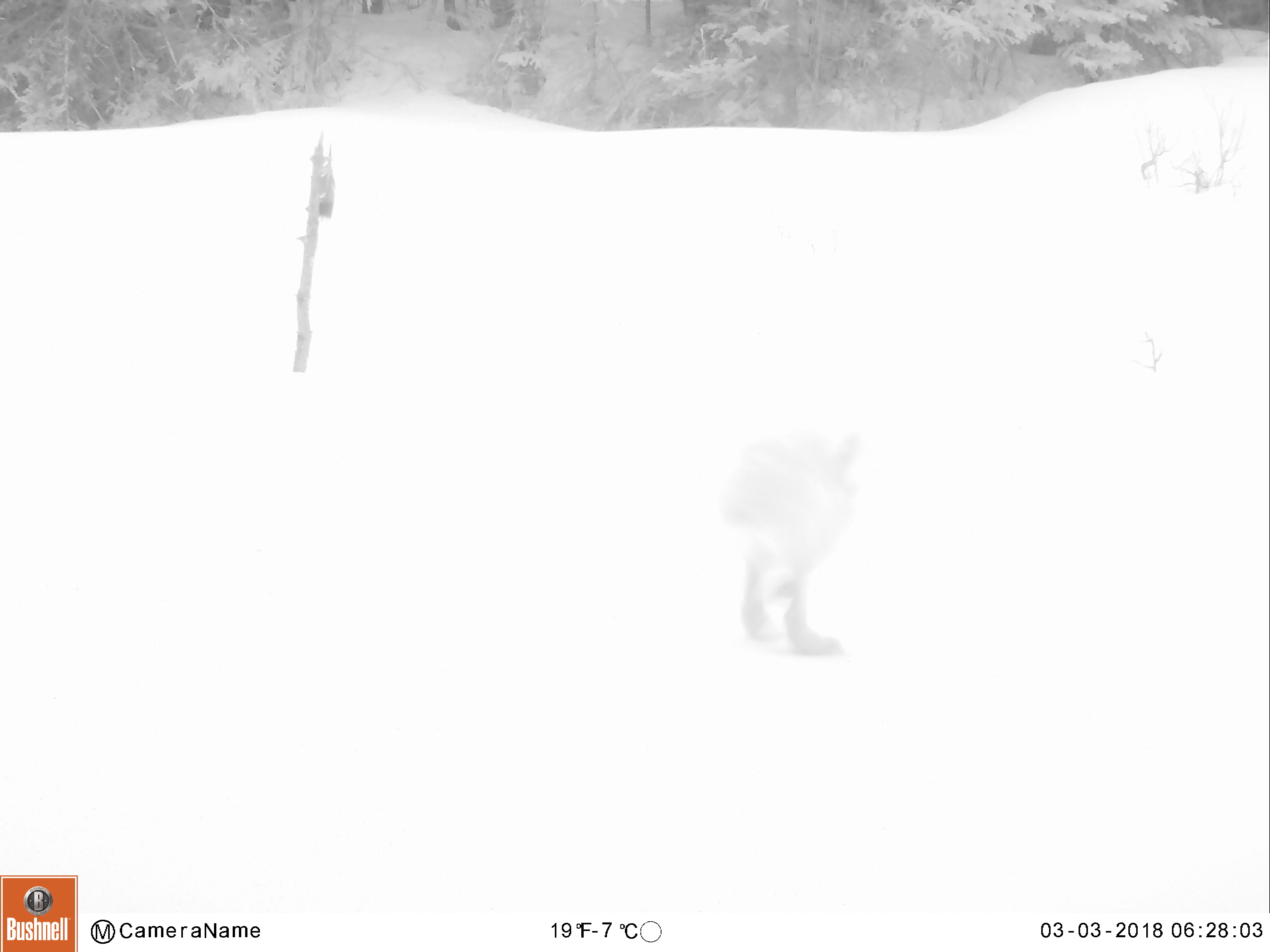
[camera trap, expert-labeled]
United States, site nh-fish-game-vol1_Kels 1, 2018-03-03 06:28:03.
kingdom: Animalia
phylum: Chordata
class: Mammalia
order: Lagomorpha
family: Leporidae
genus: Lepus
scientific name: Lepus americanus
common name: snowshoe hare